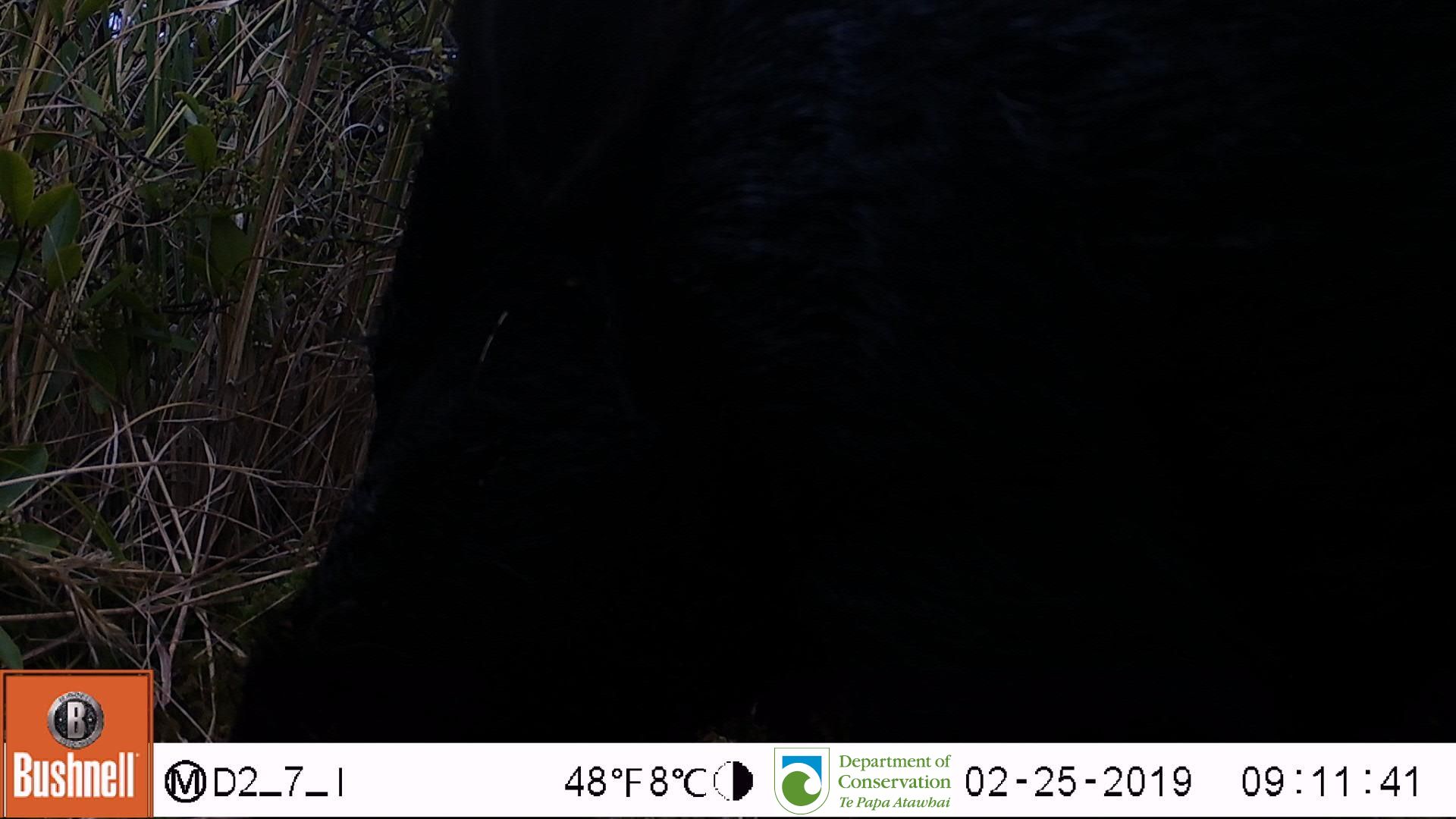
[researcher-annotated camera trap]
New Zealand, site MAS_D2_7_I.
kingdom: Animalia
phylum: Chordata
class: Mammalia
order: Artiodactyla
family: Suidae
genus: Sus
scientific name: Sus scrofa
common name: pig